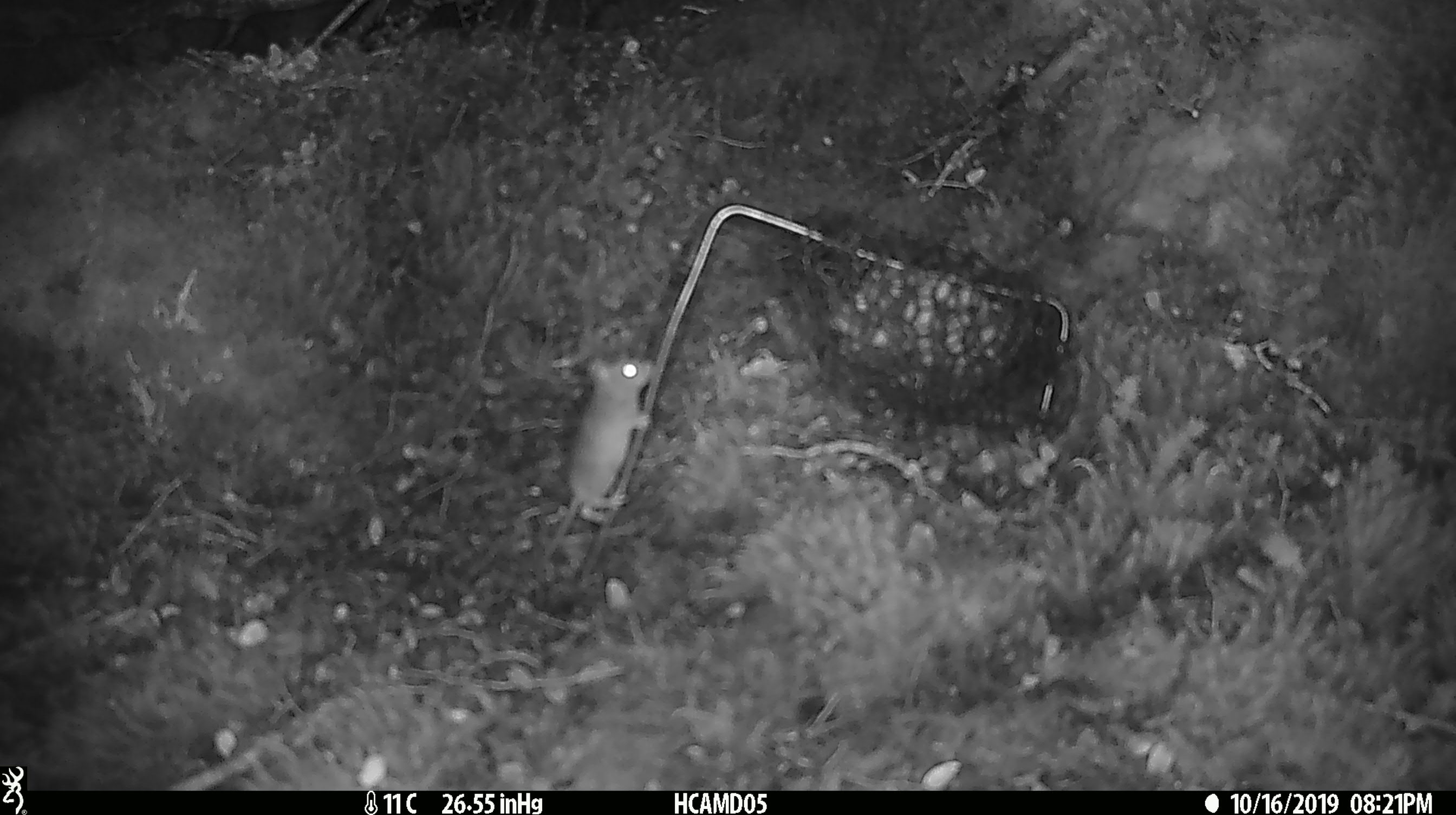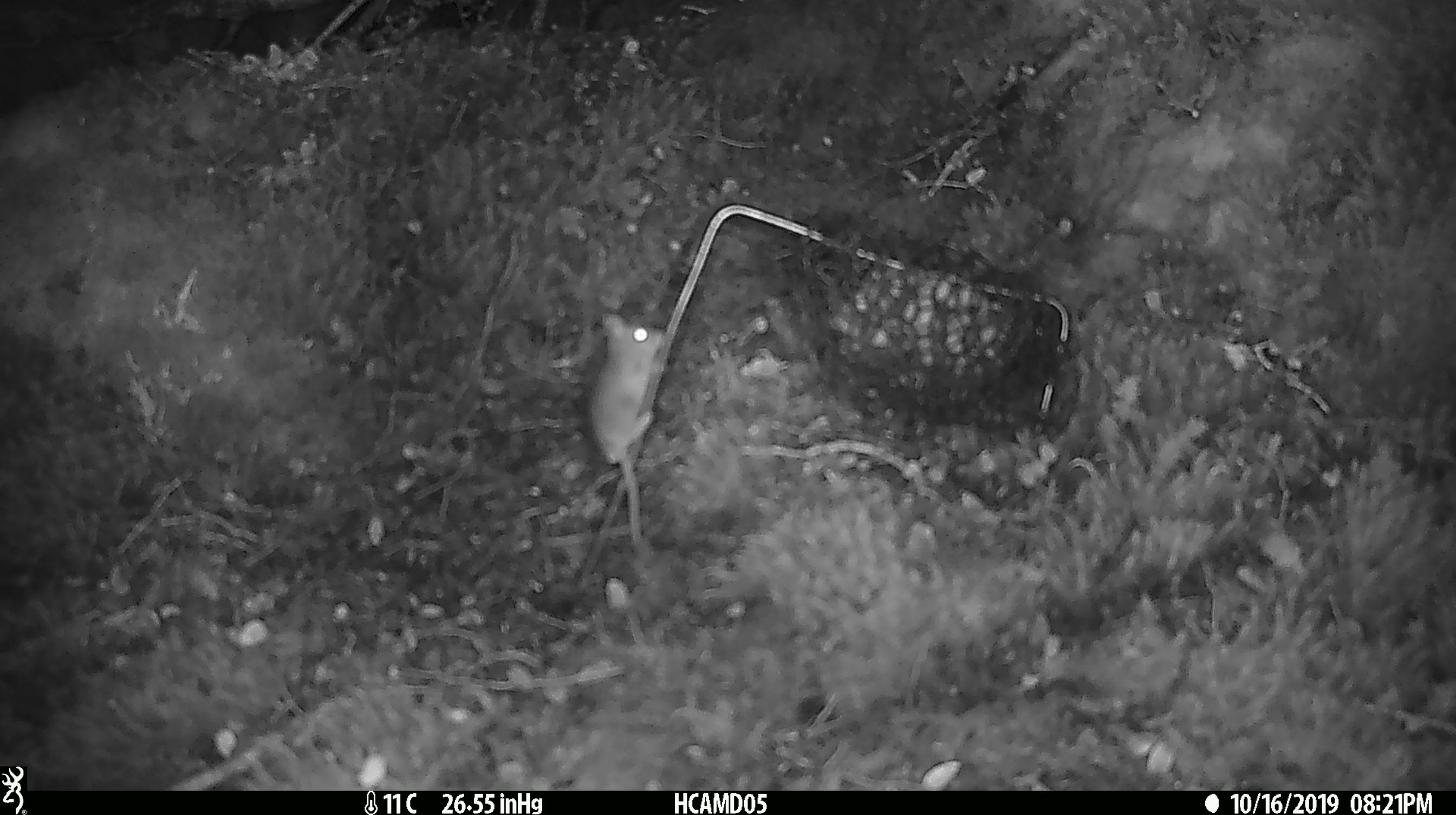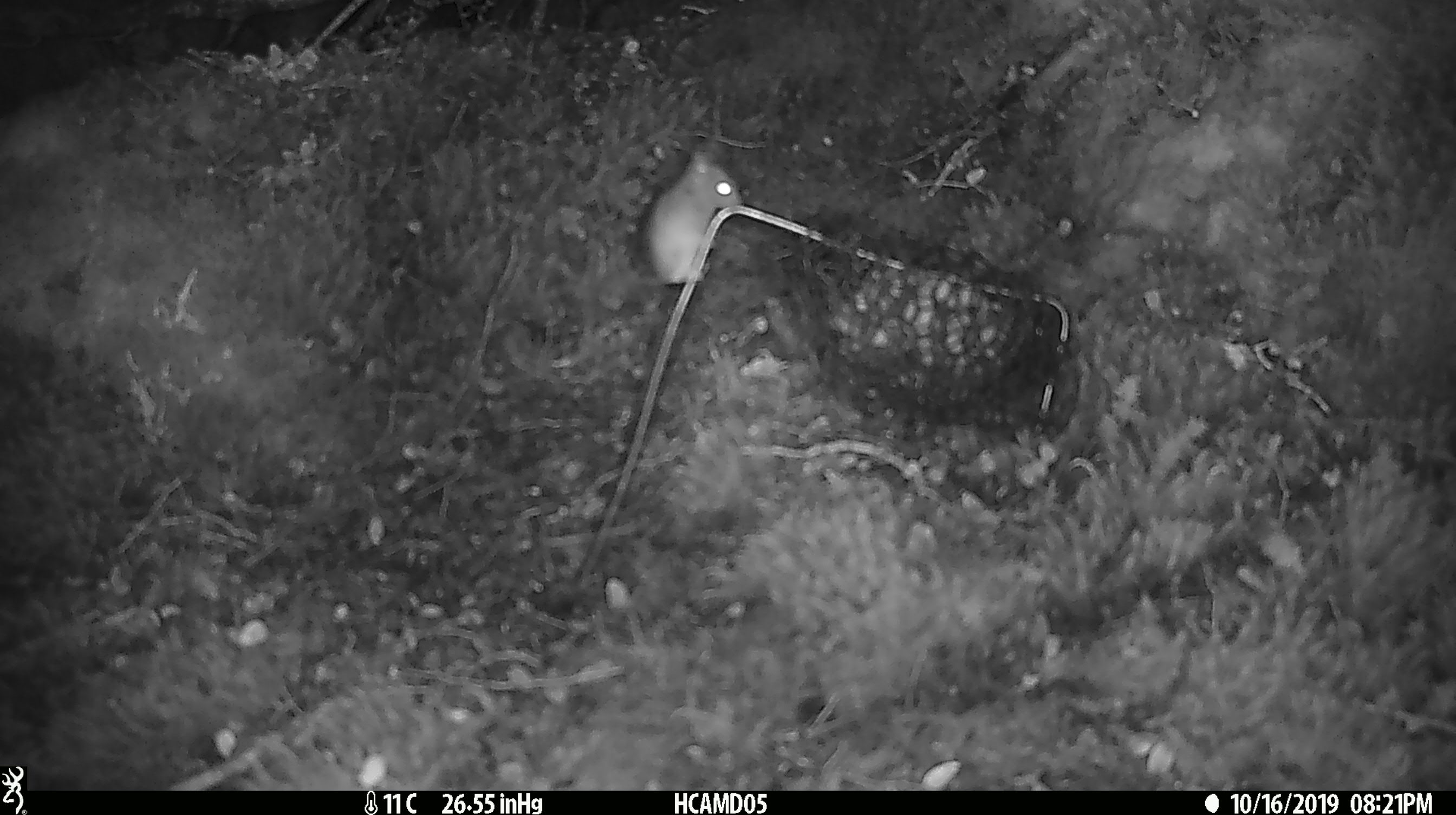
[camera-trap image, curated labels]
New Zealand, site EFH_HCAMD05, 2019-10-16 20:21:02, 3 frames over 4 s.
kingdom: Animalia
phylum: Chordata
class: Mammalia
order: Rodentia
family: Muridae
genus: Mus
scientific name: Mus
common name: mouse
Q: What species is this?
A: Mouse (Mus).